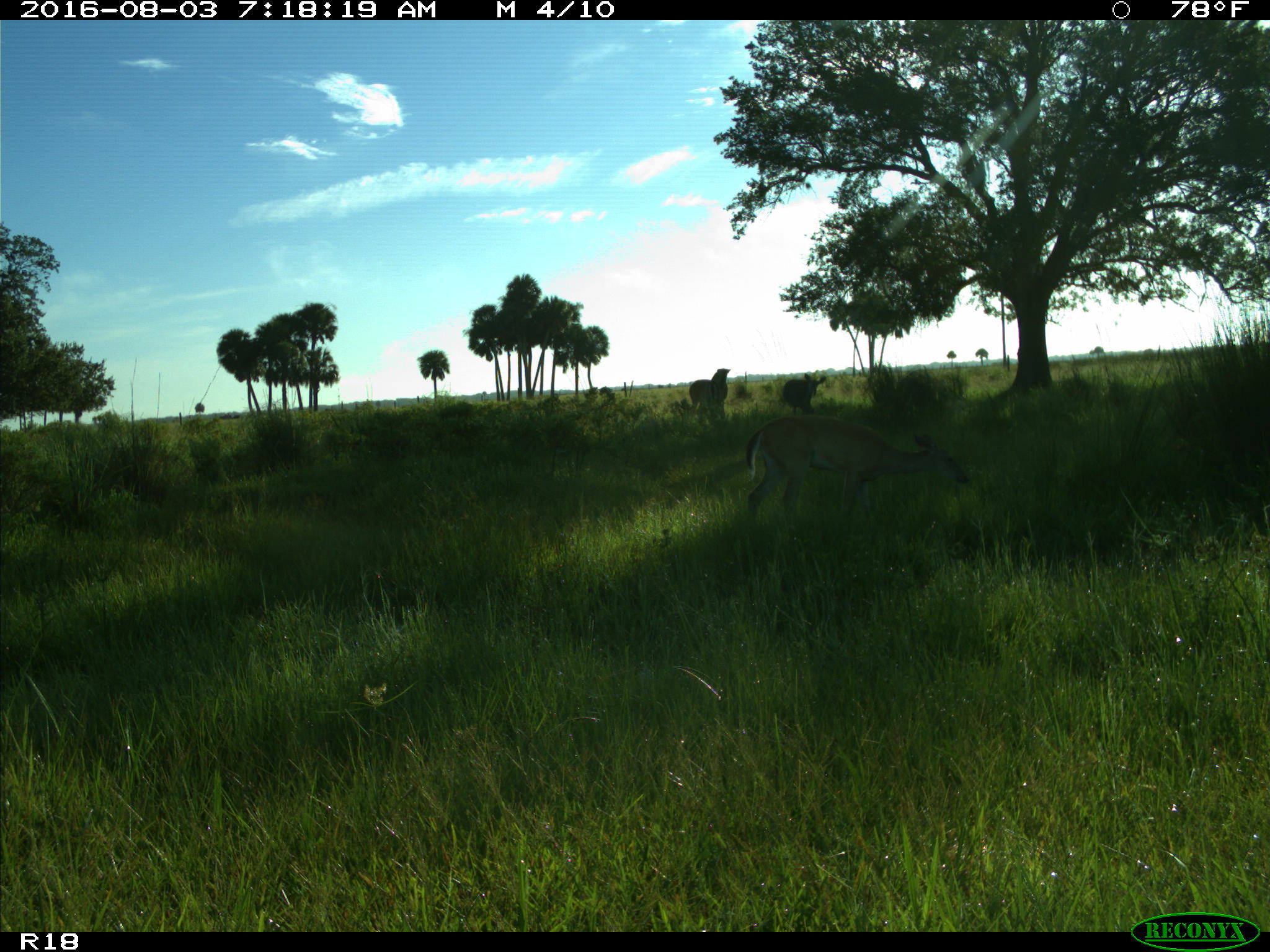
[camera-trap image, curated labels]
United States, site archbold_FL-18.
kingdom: Animalia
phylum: Chordata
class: Mammalia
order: Artiodactyla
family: Cervidae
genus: Odocoileus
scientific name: Odocoileus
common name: deer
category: unidentified deer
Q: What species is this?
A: Unidentified deer (deer) (Odocoileus).